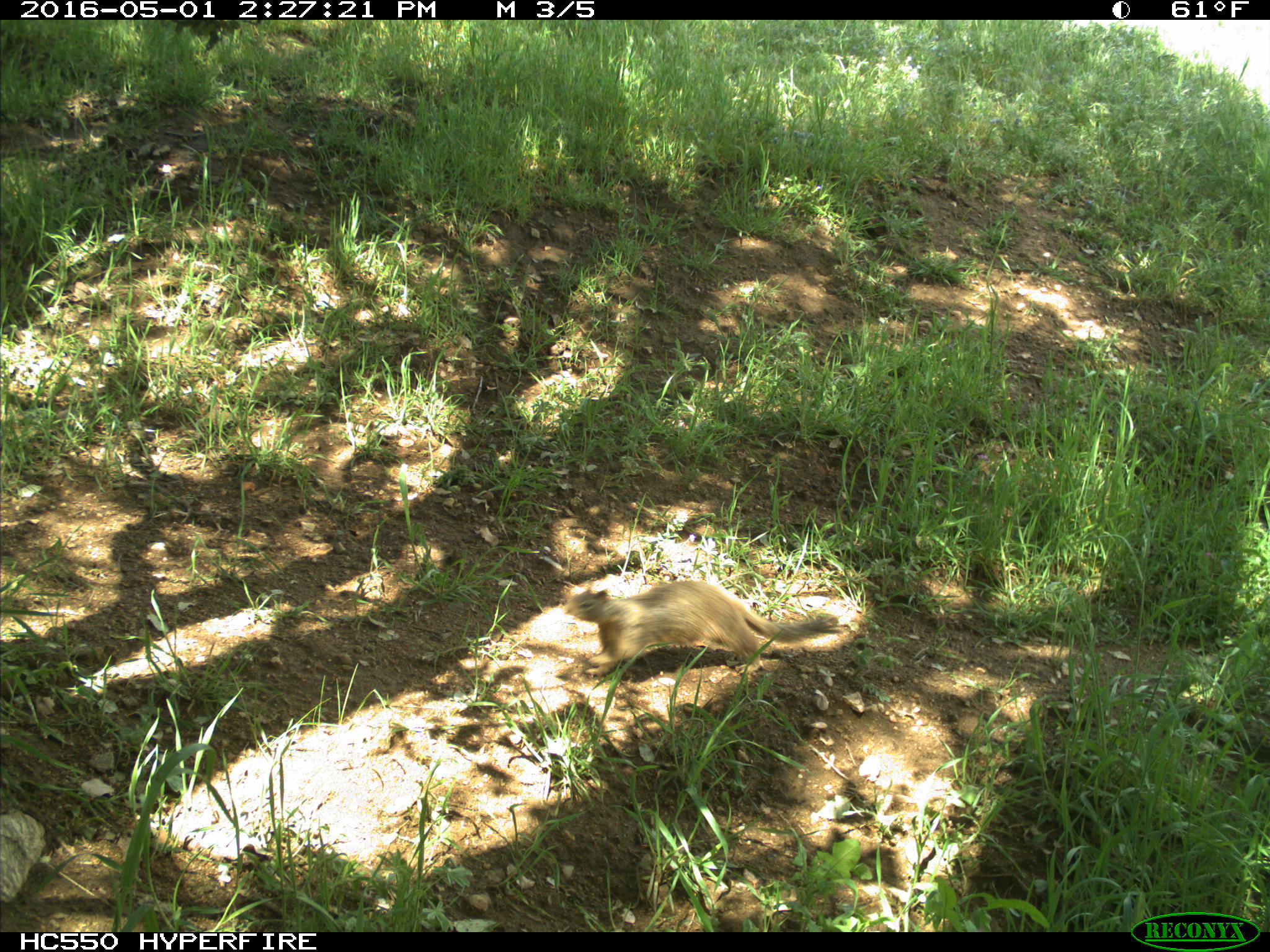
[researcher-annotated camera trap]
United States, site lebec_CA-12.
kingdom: Animalia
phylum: Chordata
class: Mammalia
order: Rodentia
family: Sciuridae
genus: Otospermophilus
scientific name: Otospermophilus beecheyi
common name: california ground squirrel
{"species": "Otospermophilus beecheyi (california ground squirrel)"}